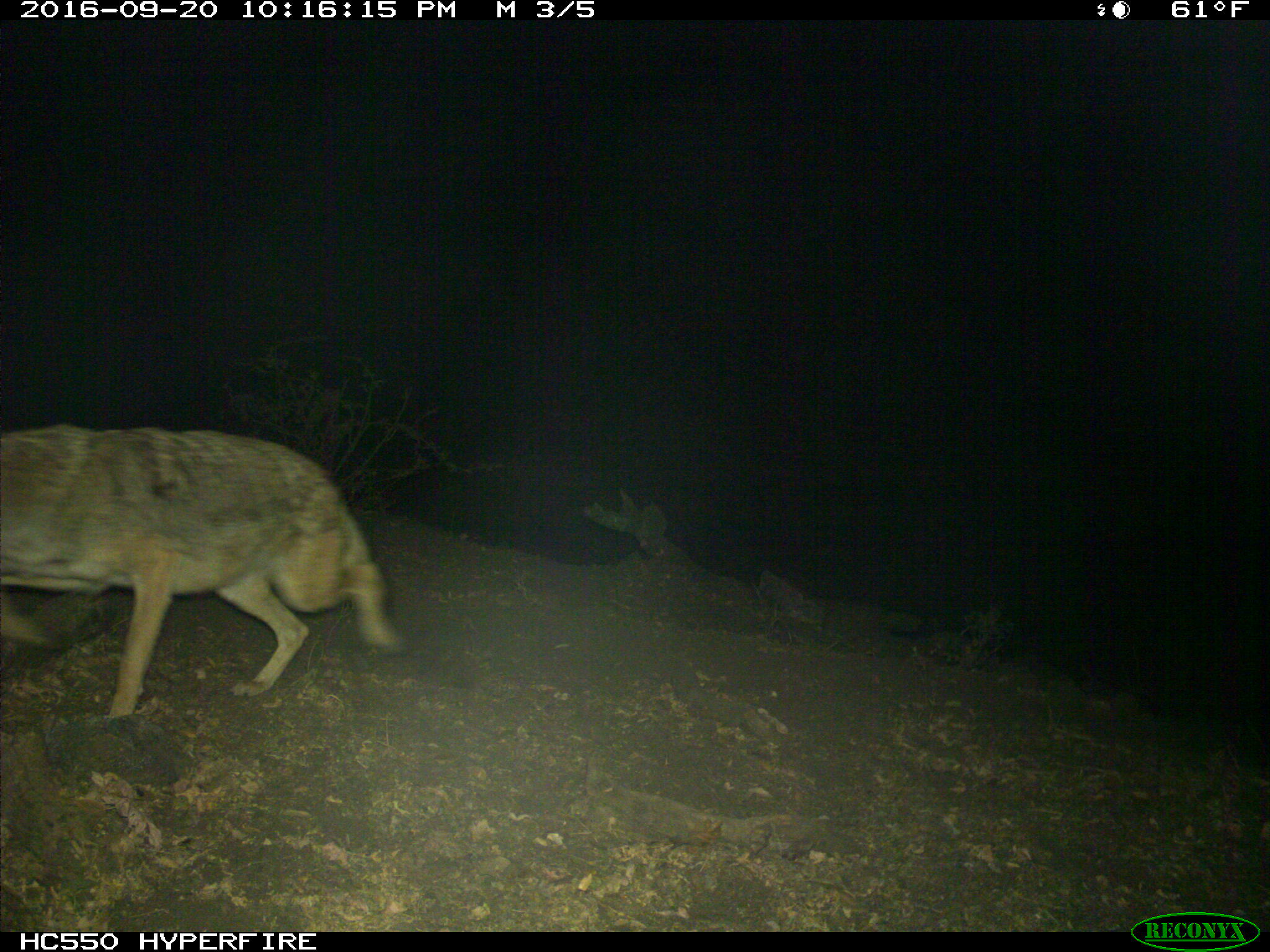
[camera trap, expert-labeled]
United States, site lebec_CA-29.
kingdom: Animalia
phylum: Chordata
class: Mammalia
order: Carnivora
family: Canidae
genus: Canis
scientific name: Canis latrans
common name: coyote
Canis latrans (coyote).